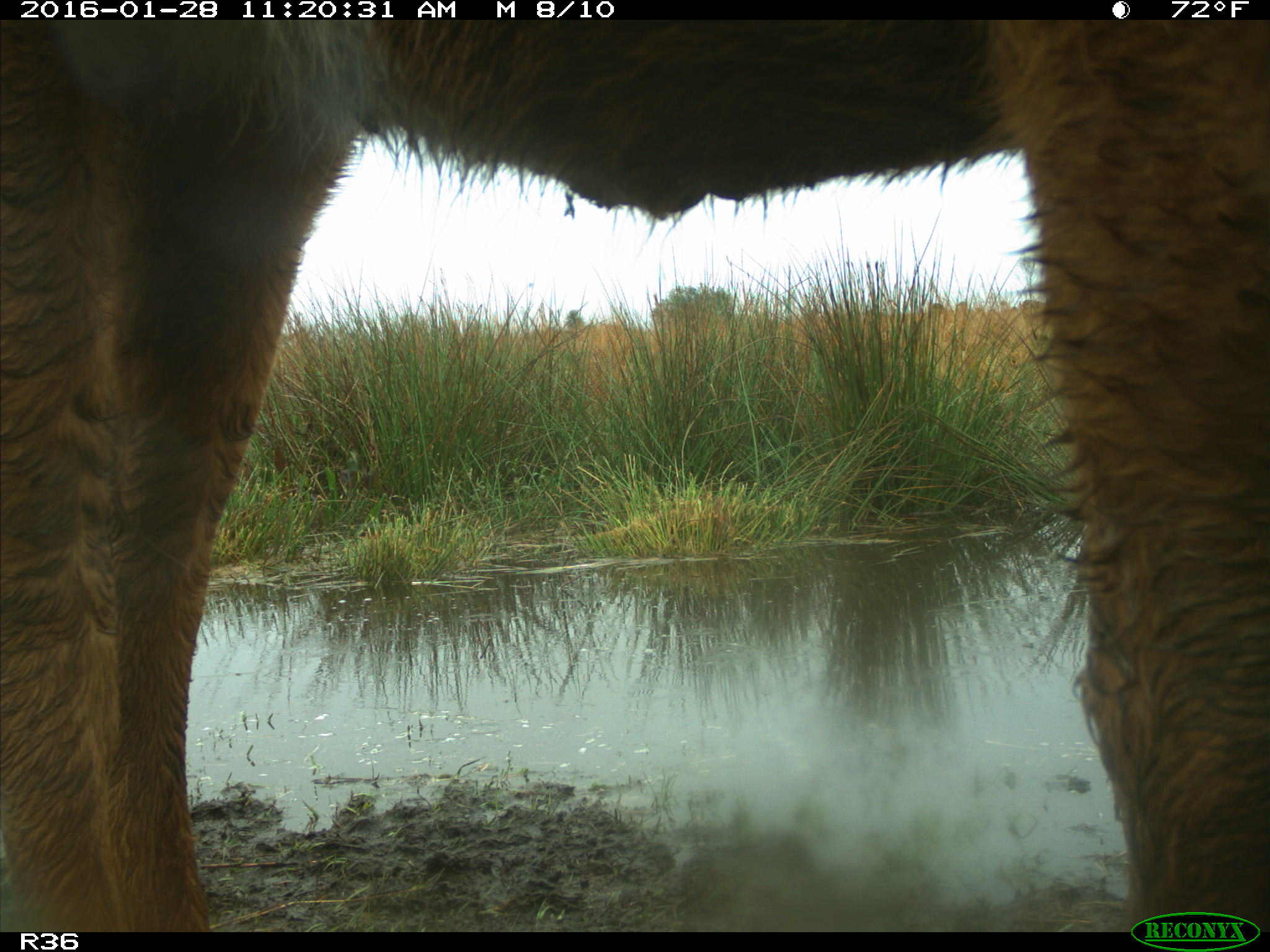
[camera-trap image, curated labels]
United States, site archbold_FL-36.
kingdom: Animalia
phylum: Chordata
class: Mammalia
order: Artiodactyla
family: Bovidae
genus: Bos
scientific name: Bos taurus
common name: domestic cow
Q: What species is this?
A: Bos taurus (domestic cow).